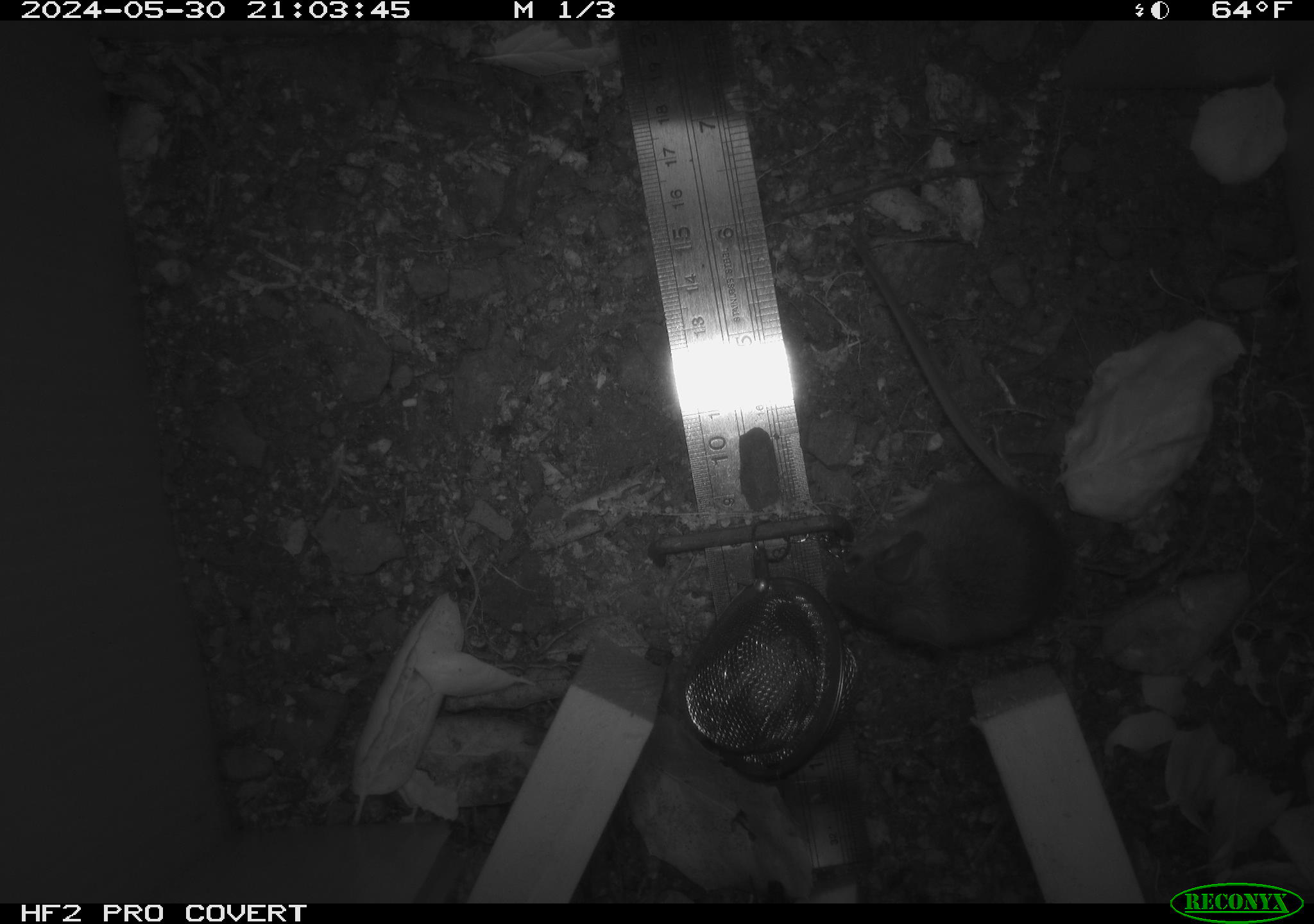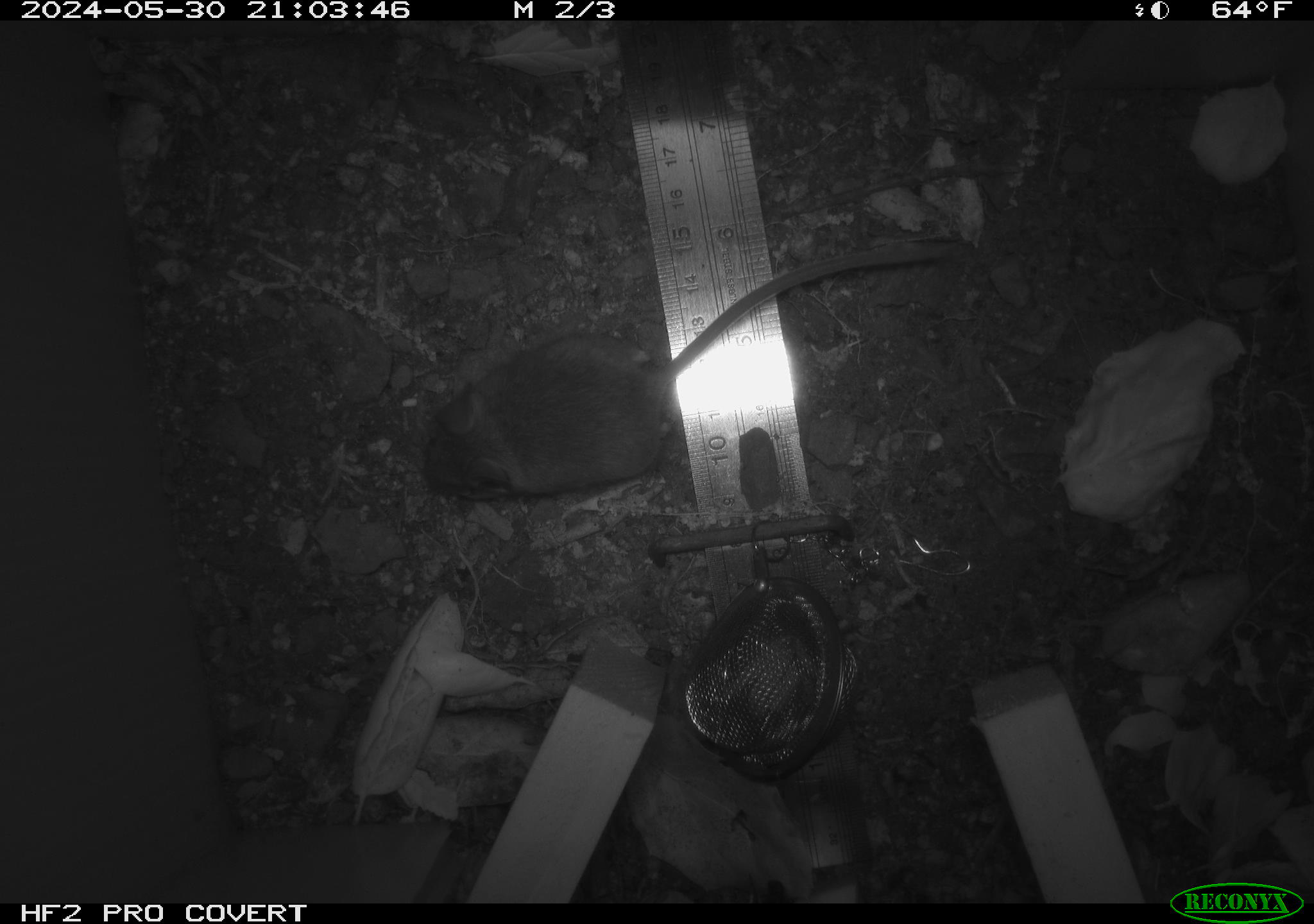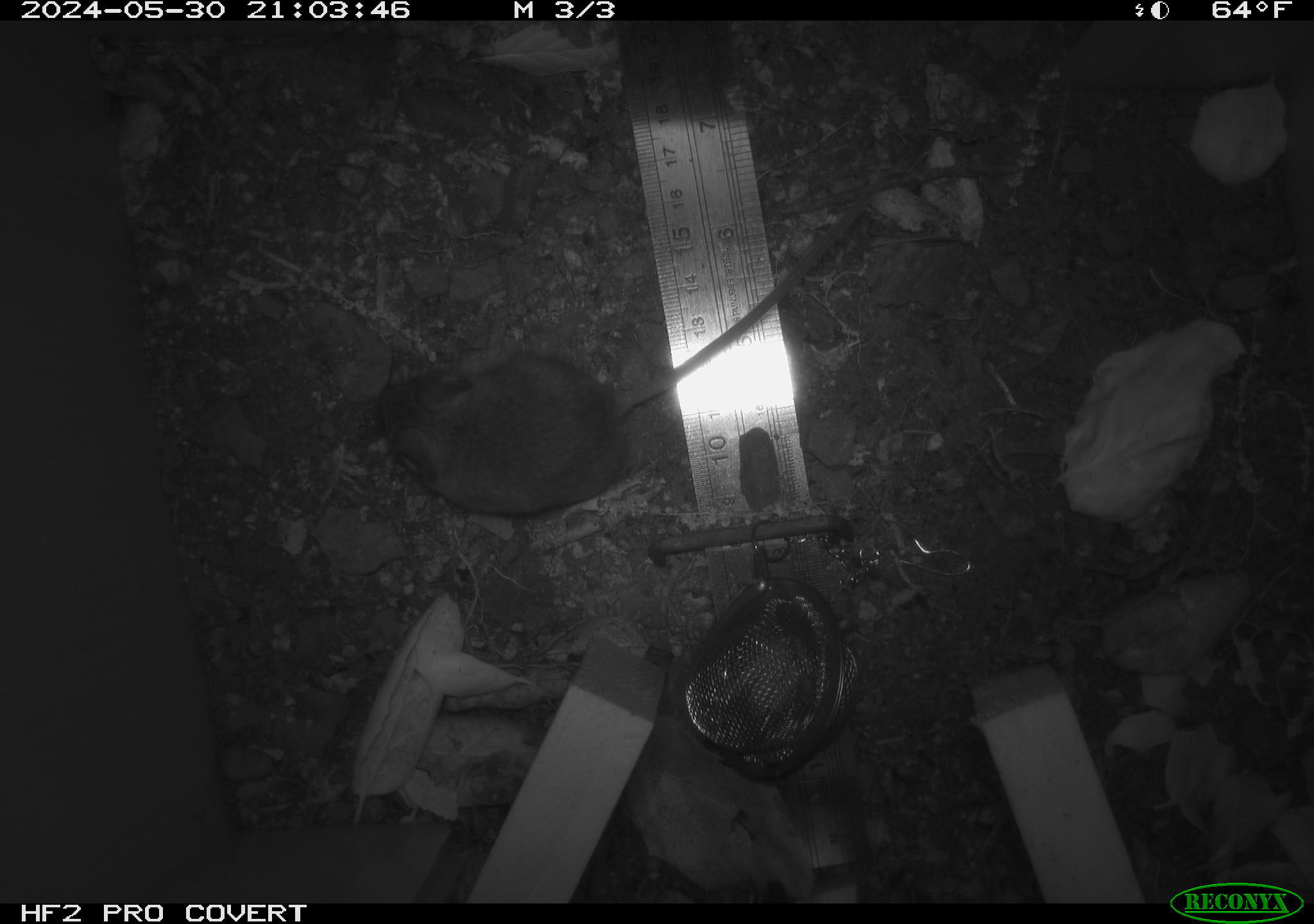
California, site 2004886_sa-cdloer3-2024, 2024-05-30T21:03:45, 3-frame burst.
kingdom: Animalia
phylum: Chordata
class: Mammalia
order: Rodentia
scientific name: Rodentia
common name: rodent